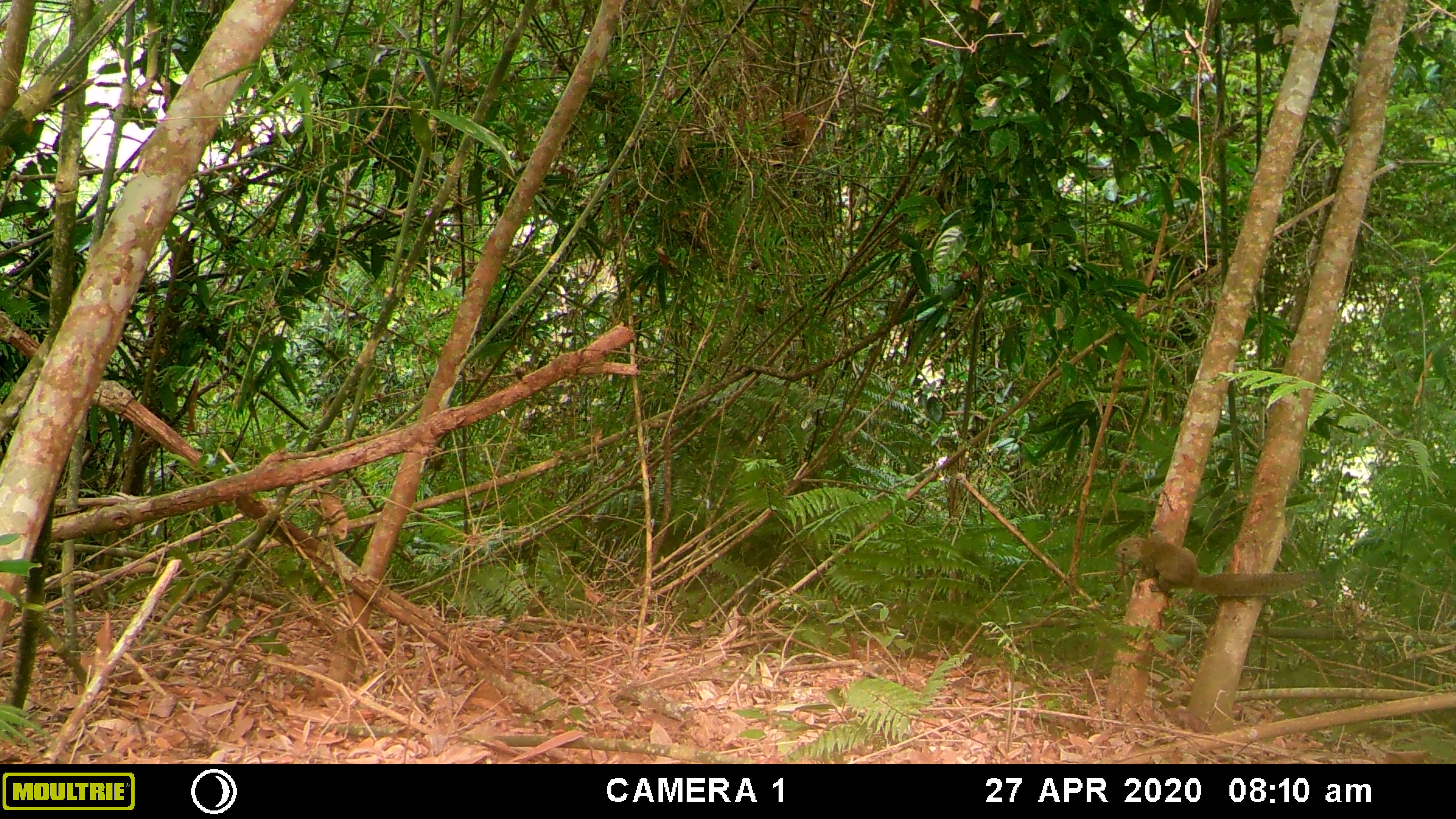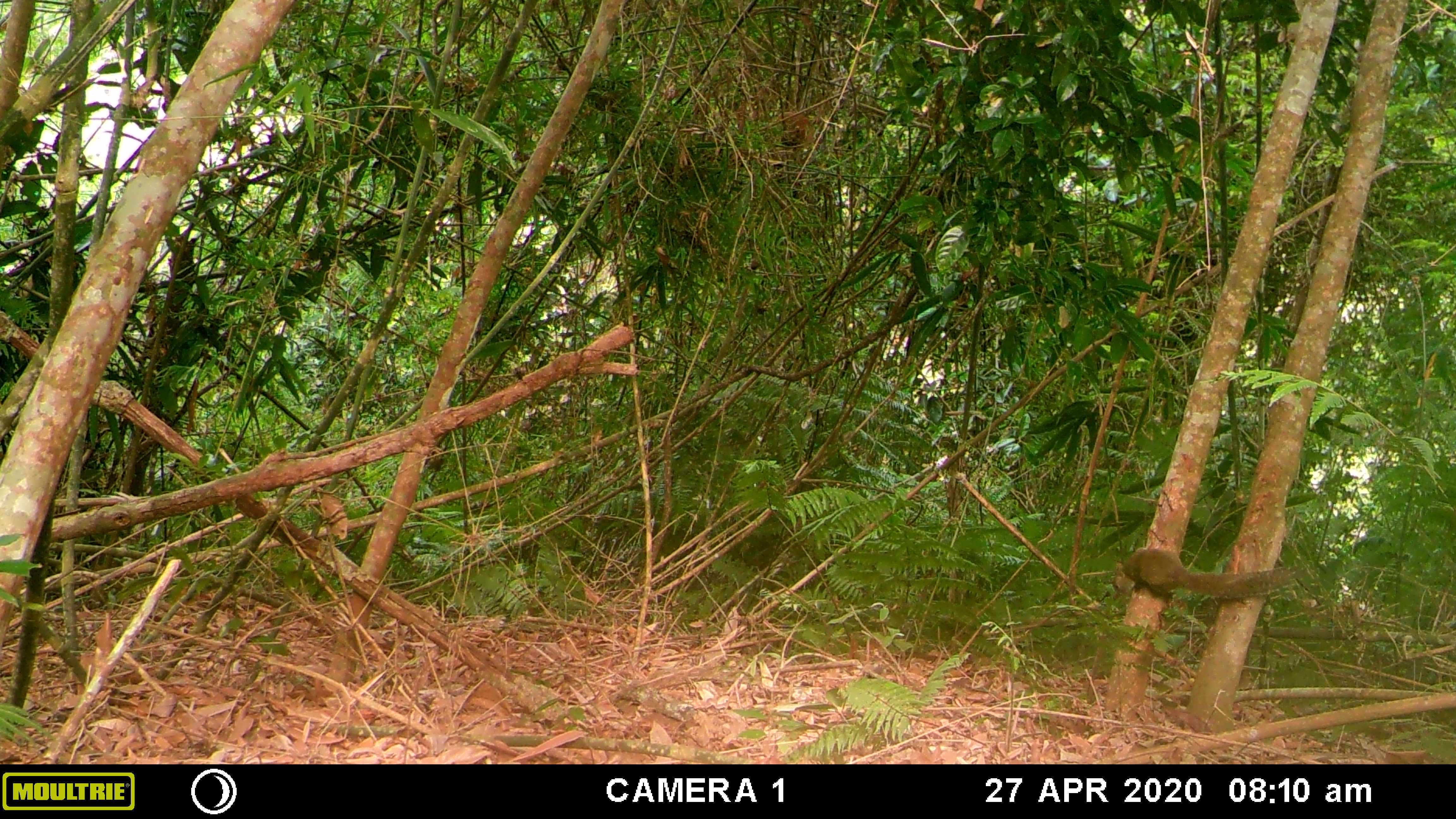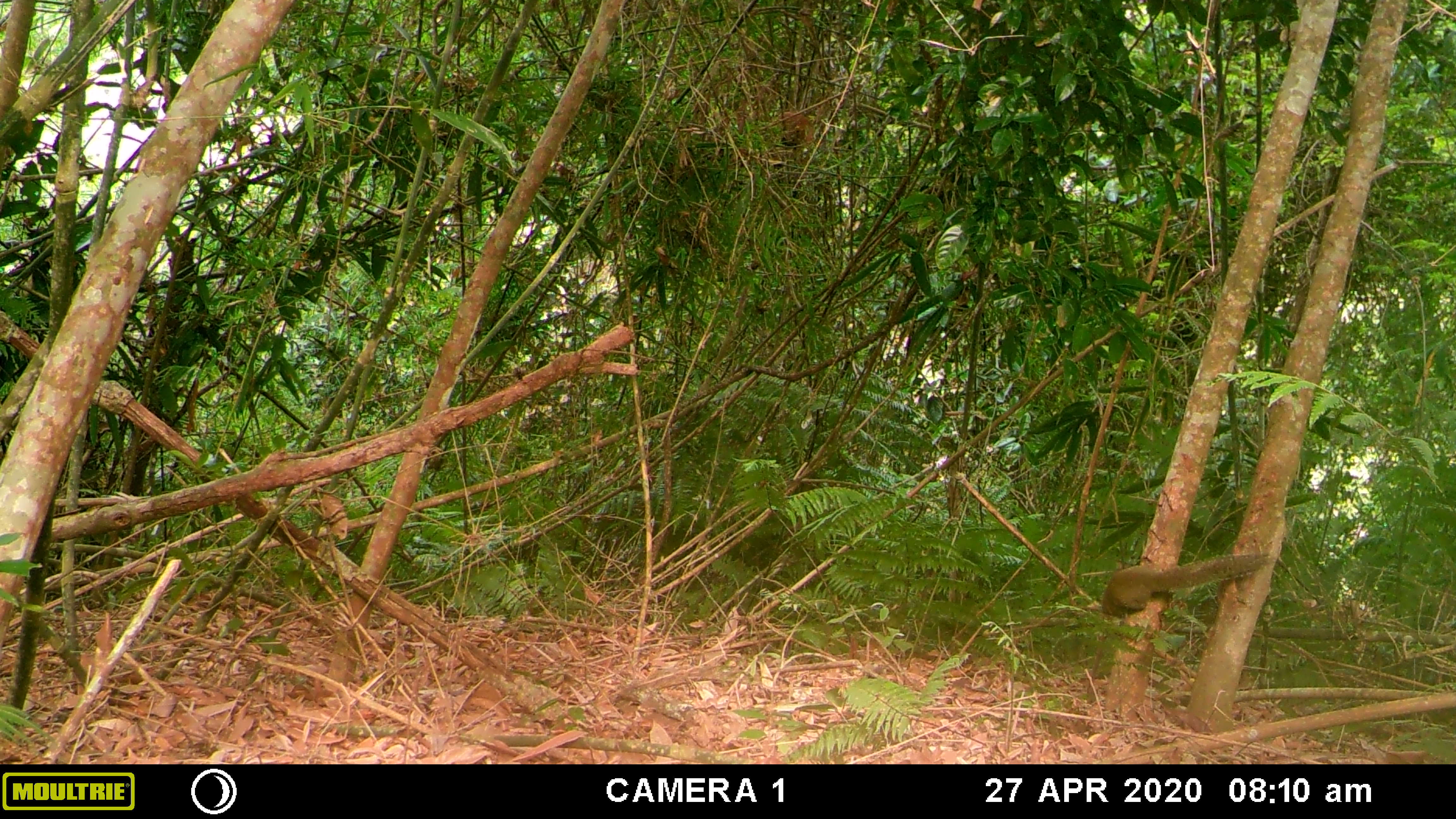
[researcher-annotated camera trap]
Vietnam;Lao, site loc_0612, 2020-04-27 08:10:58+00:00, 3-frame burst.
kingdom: Animalia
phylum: Chordata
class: Mammalia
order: Rodentia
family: Sciuridae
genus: Callosciurus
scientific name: Callosciurus erythraeus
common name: pallas's squirrel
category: pallass squirrel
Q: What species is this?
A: Pallass squirrel (pallas's squirrel) (Callosciurus erythraeus).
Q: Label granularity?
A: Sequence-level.